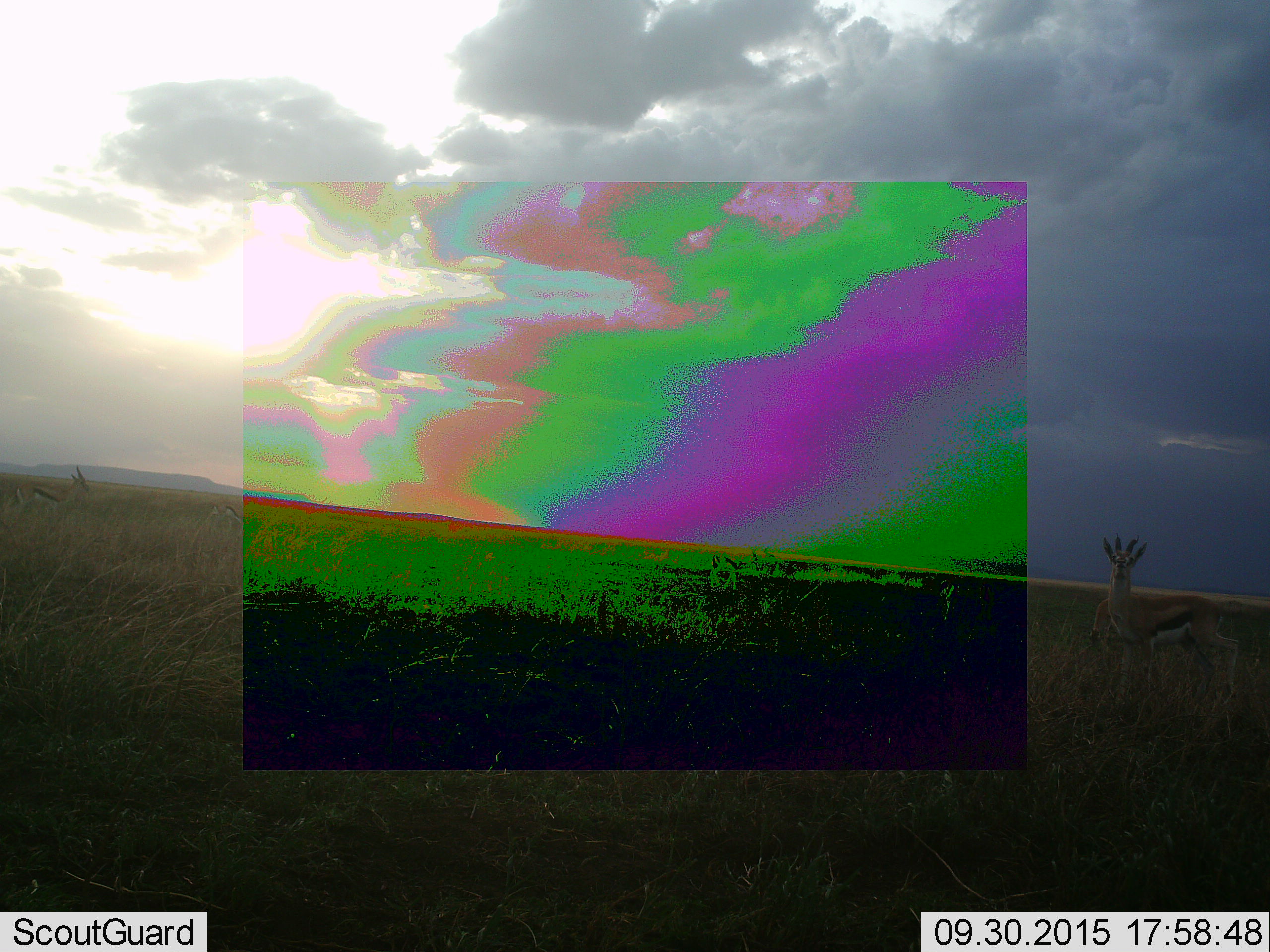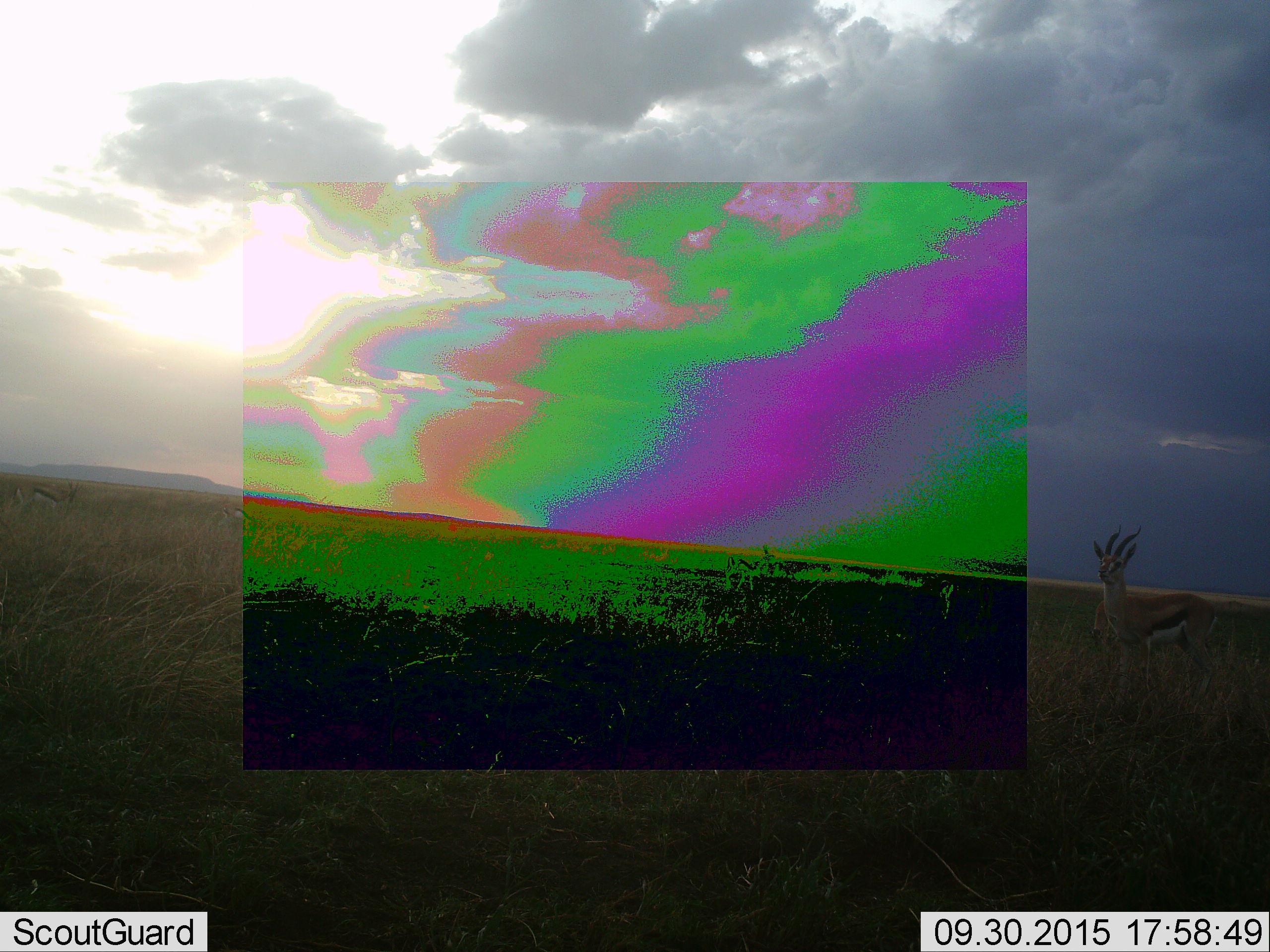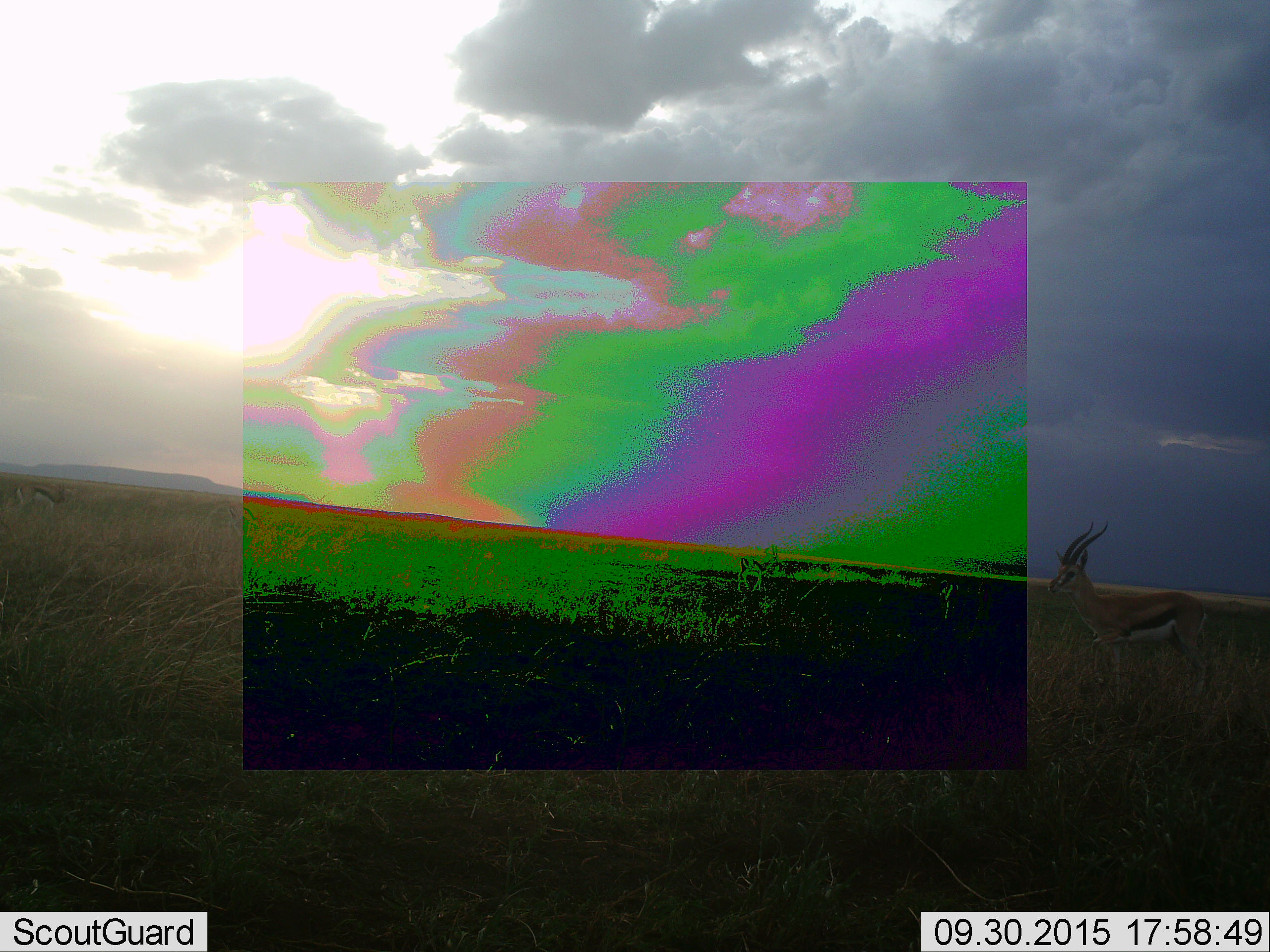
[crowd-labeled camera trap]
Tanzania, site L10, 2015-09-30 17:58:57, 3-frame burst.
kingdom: Animalia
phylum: Chordata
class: Mammalia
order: Artiodactyla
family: Bovidae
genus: Eudorcas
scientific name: Eudorcas thomsonii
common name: thomson's gazelle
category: gazellethomsons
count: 5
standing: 78%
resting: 0%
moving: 44%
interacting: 0%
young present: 0%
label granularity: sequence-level